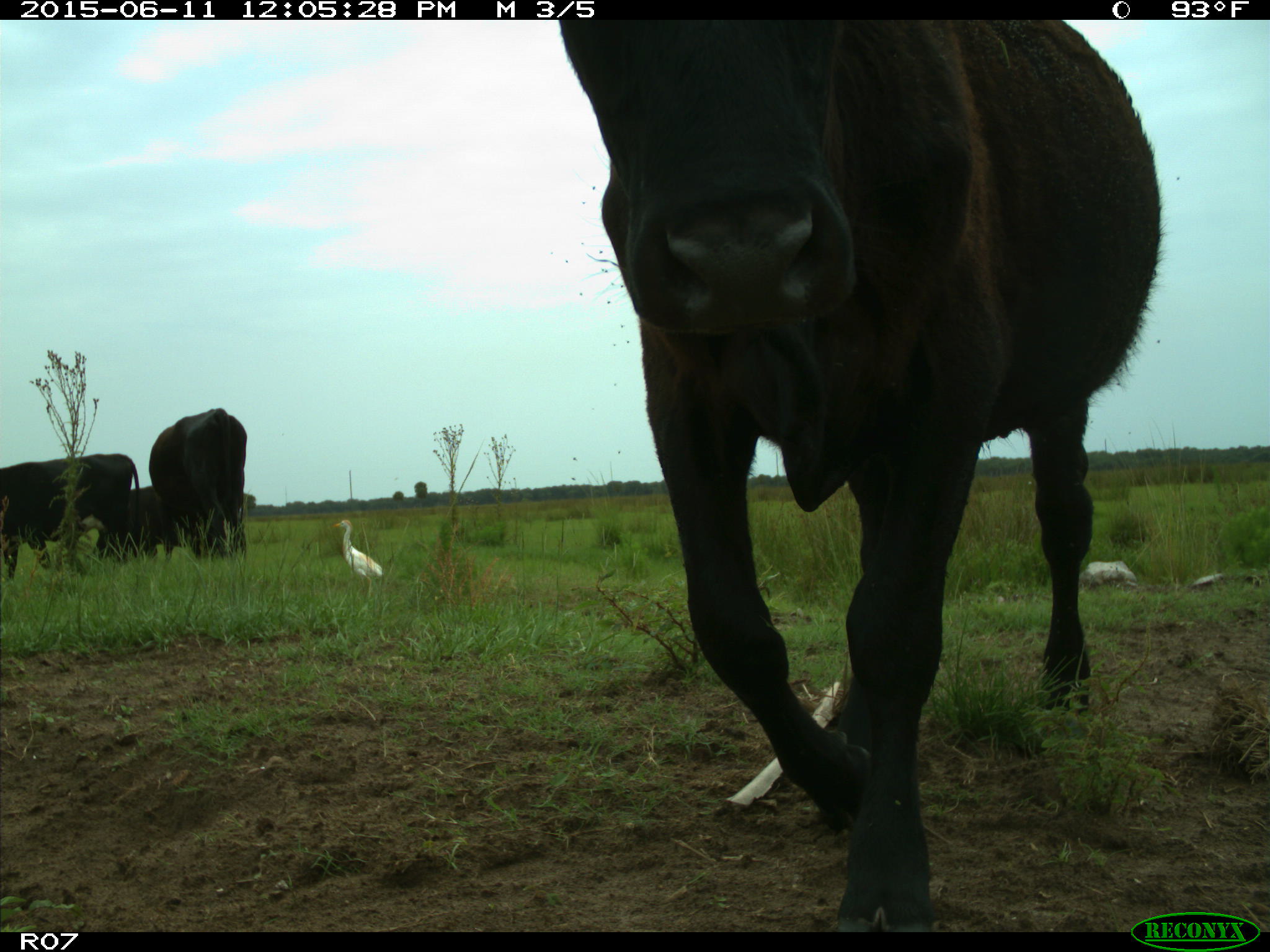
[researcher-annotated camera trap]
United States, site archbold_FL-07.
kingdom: Animalia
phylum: Chordata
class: Mammalia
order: Artiodactyla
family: Bovidae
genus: Bos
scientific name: Bos taurus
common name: domestic cow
Bos taurus (domestic cow).